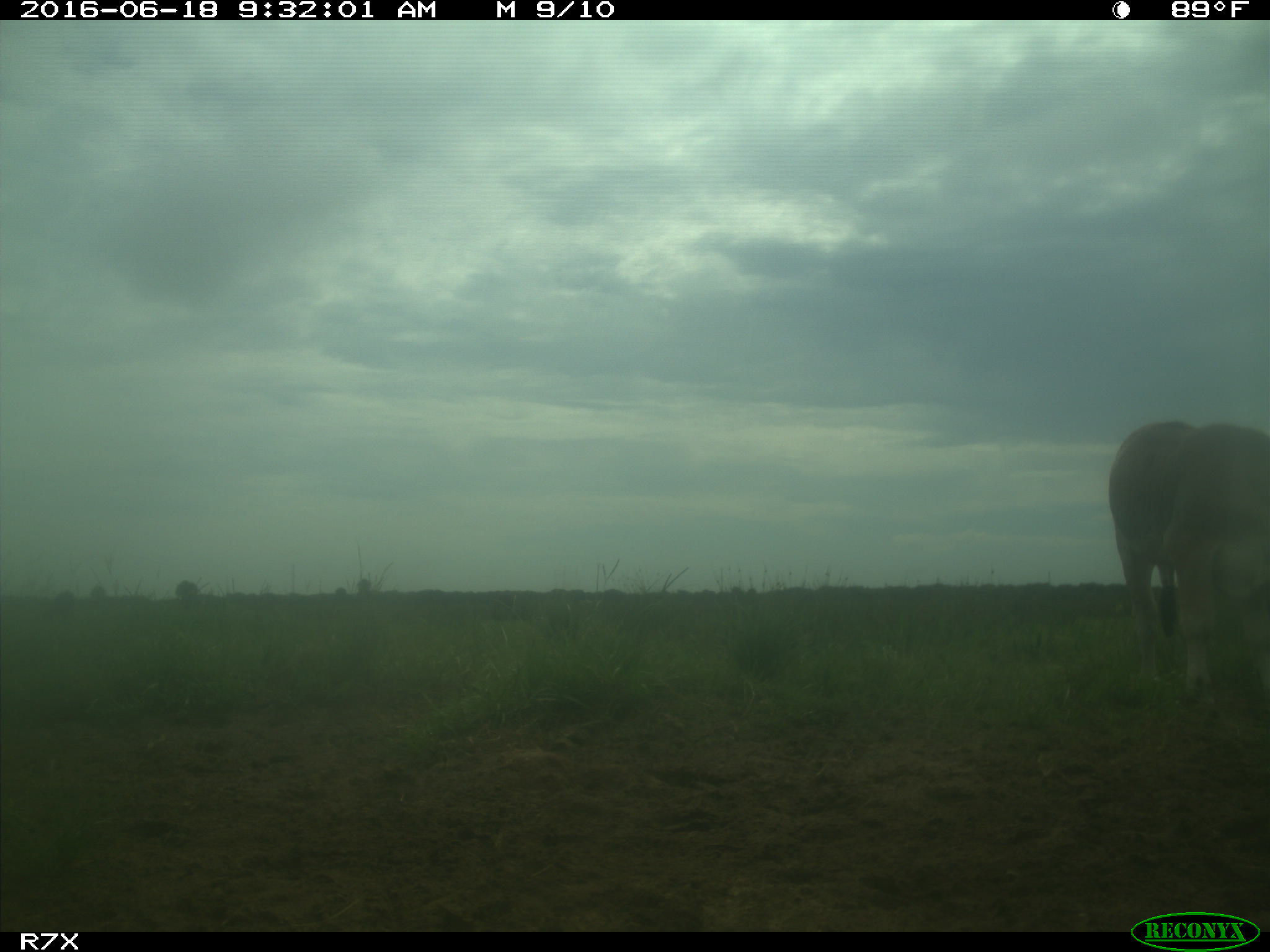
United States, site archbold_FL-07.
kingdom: Animalia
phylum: Chordata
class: Mammalia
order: Artiodactyla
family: Bovidae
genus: Bos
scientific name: Bos taurus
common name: domestic cow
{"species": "Bos taurus (domestic cow)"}